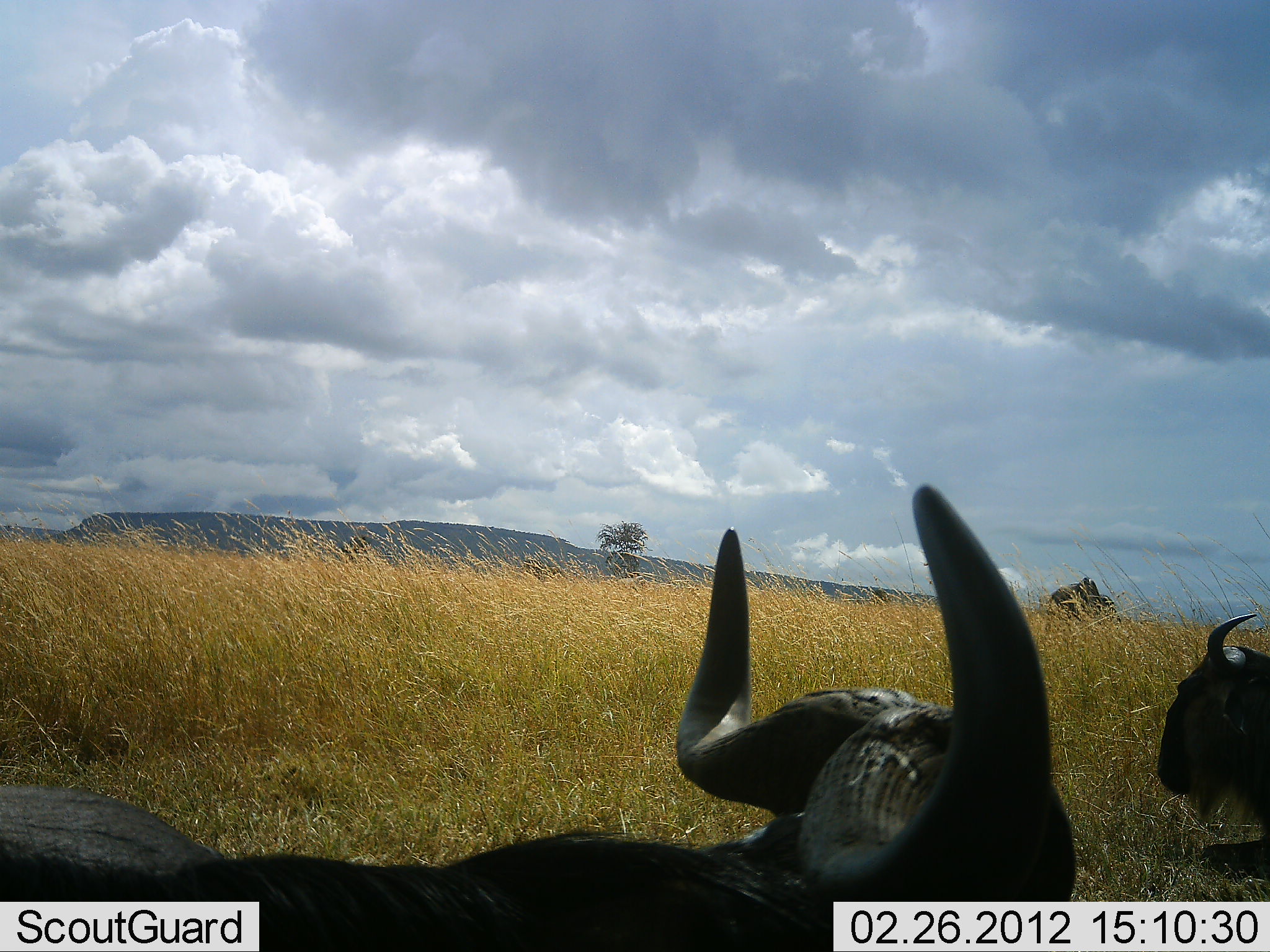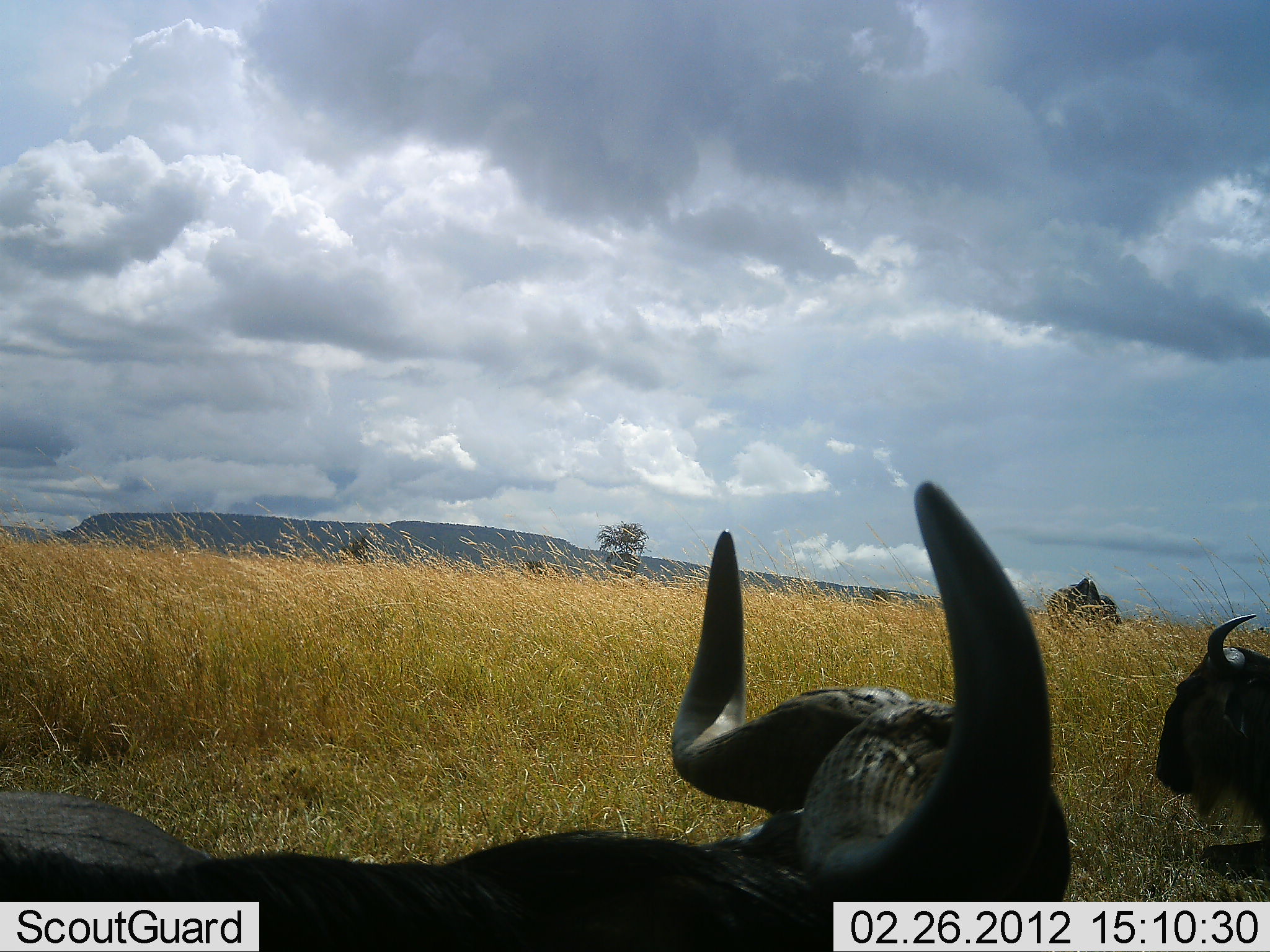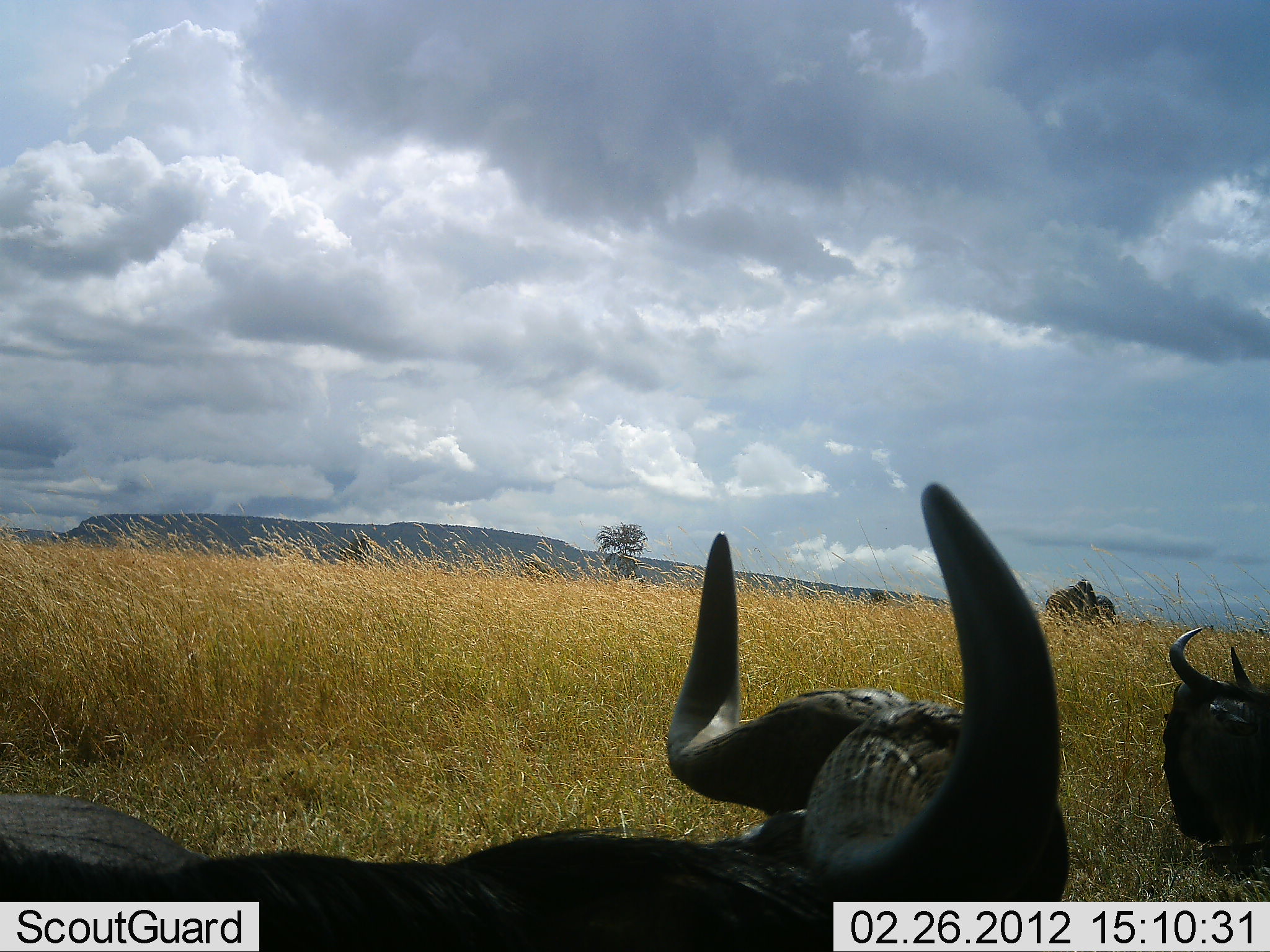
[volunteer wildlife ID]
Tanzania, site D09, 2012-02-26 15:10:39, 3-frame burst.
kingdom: Animalia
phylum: Chordata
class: Mammalia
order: Artiodactyla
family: Bovidae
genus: Connochaetes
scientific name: Connochaetes taurinus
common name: blue wildebeest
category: wildebeest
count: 2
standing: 26%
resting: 69%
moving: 0%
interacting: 3%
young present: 0%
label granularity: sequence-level